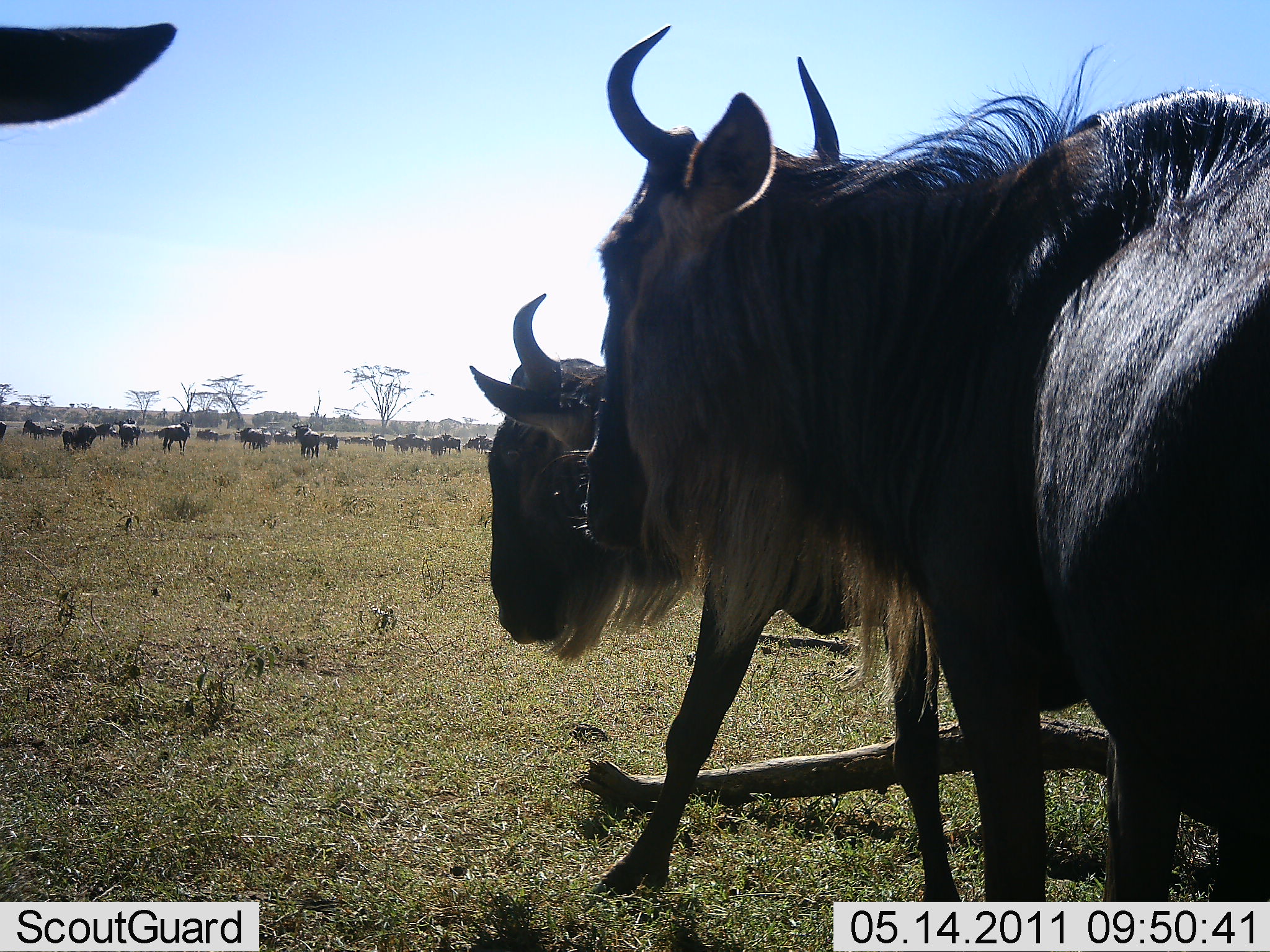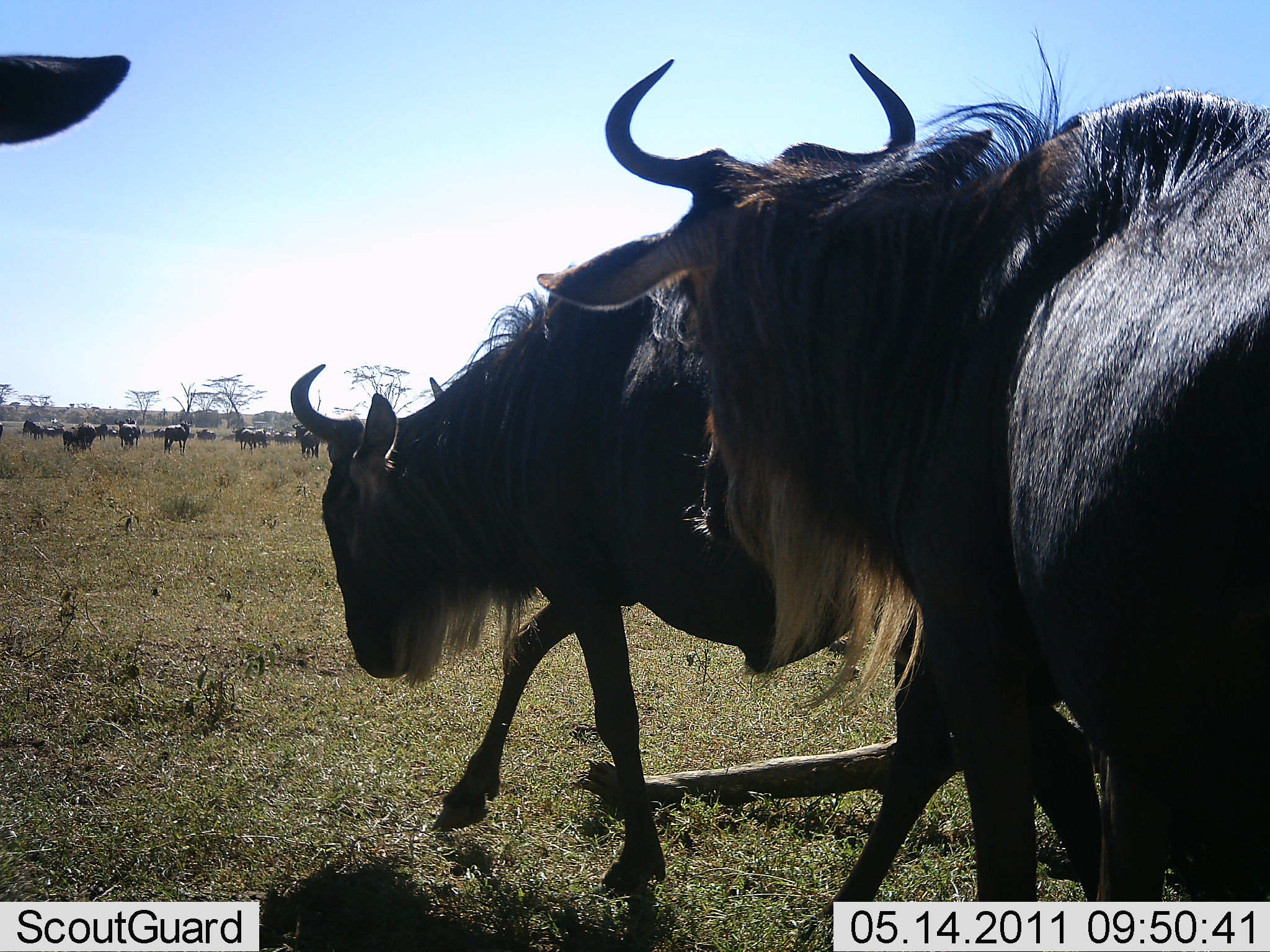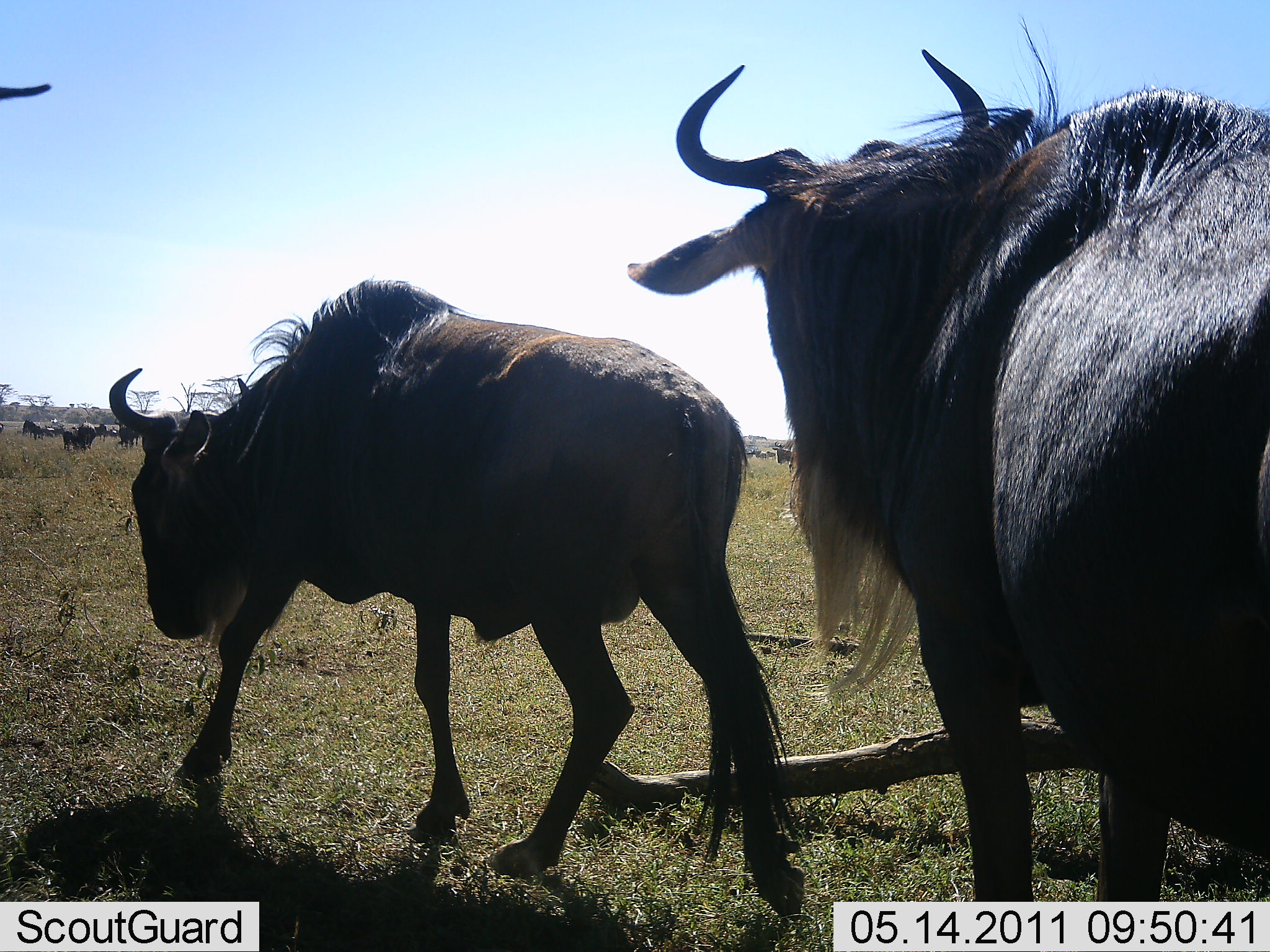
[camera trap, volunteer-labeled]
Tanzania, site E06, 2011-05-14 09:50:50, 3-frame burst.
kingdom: Animalia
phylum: Chordata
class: Mammalia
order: Artiodactyla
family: Bovidae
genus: Connochaetes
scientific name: Connochaetes taurinus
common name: blue wildebeest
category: wildebeest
Wildebeest (blue wildebeest) (Connochaetes taurinus), count 11-50. Behavior (volunteer vote fractions): standing 31%, resting 0%, moving 92%, interacting 0%. Young present (vote fraction): 0%. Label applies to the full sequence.